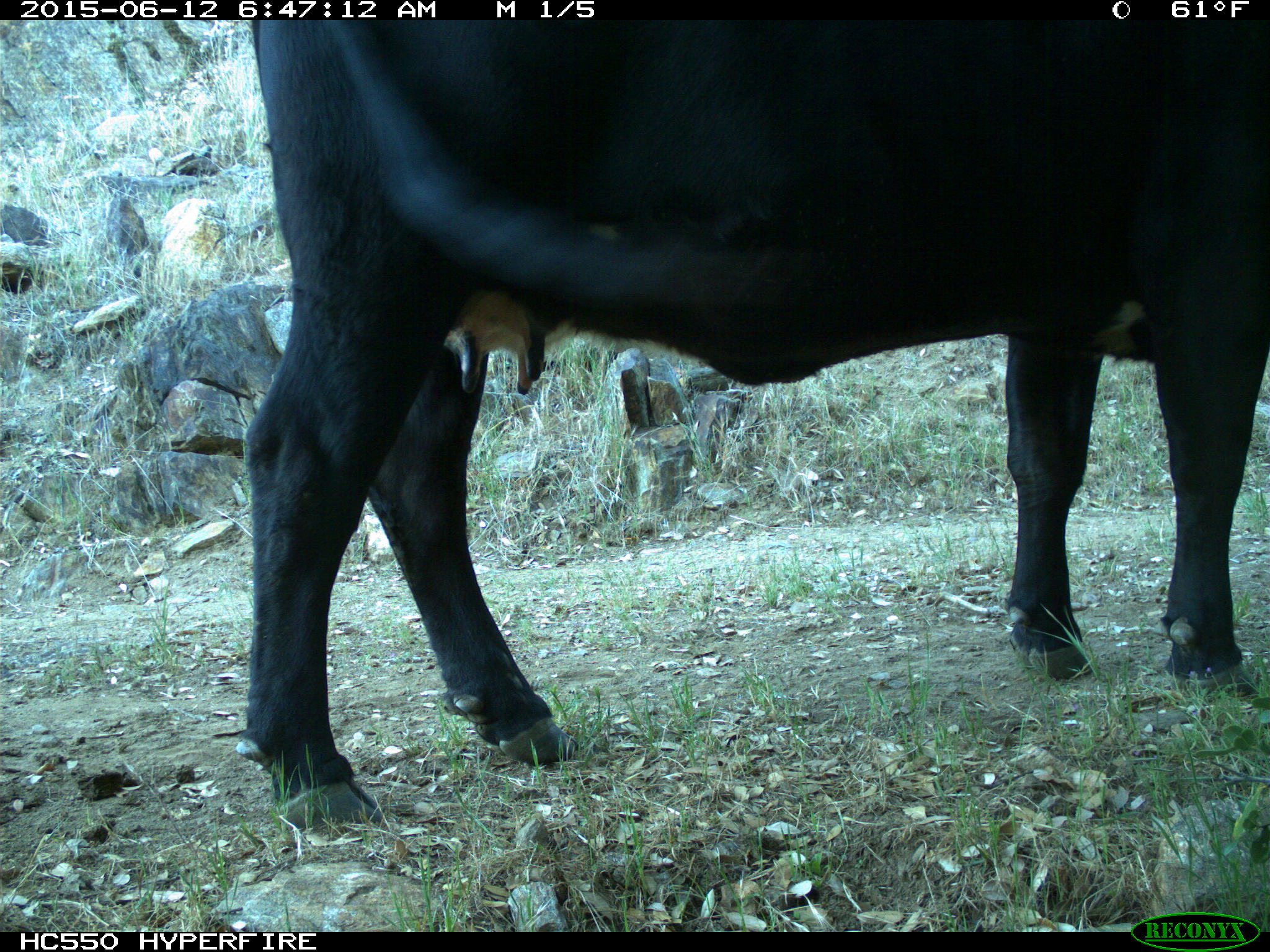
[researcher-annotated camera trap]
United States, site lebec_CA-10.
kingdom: Animalia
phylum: Chordata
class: Mammalia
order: Artiodactyla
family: Bovidae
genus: Bos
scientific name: Bos taurus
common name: domestic cow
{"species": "Bos taurus (domestic cow)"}